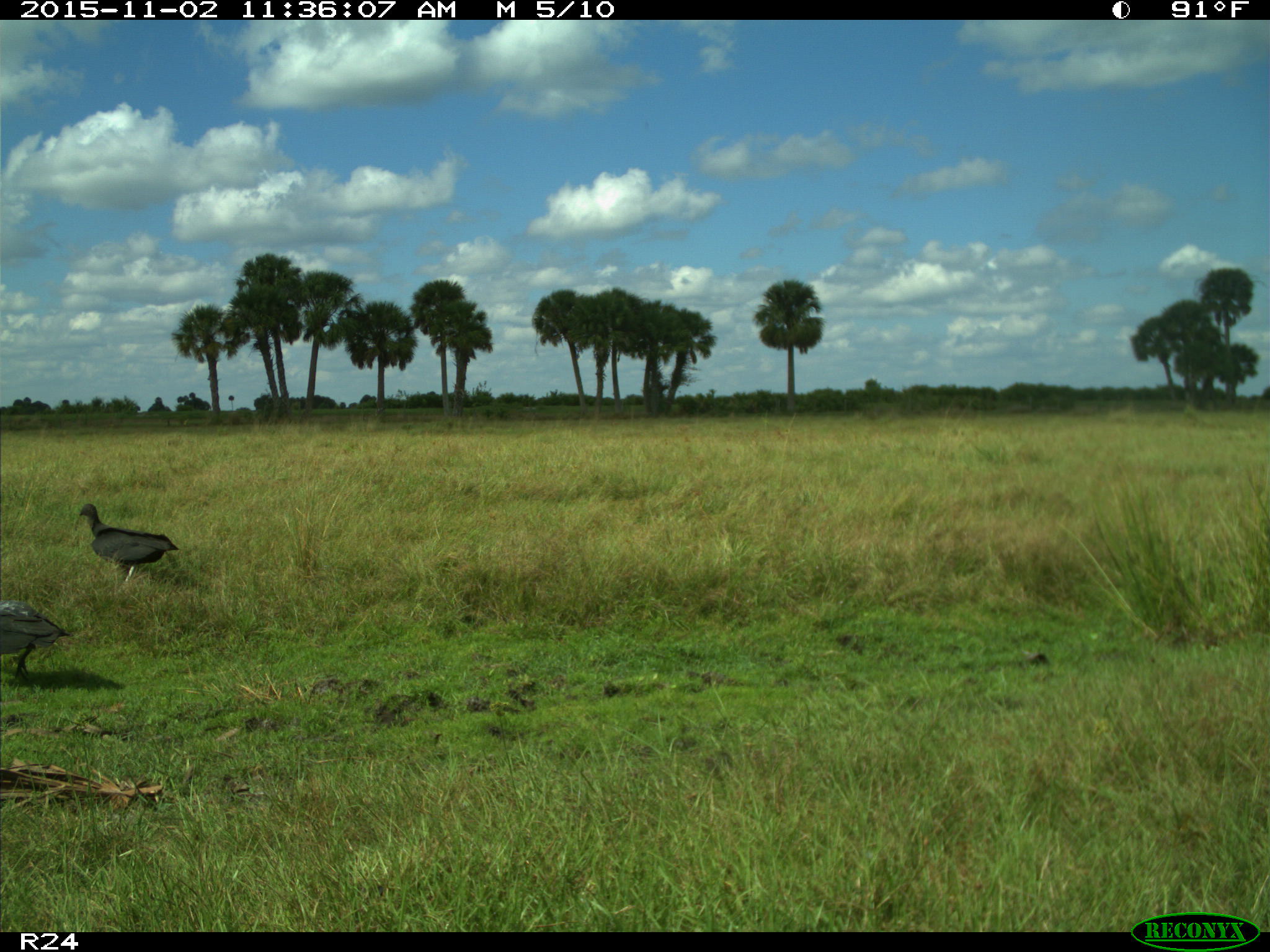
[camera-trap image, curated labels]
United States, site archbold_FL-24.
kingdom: Animalia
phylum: Chordata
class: Aves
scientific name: Aves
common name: birds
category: unidentified bird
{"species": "unidentified bird (birds) (Aves)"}